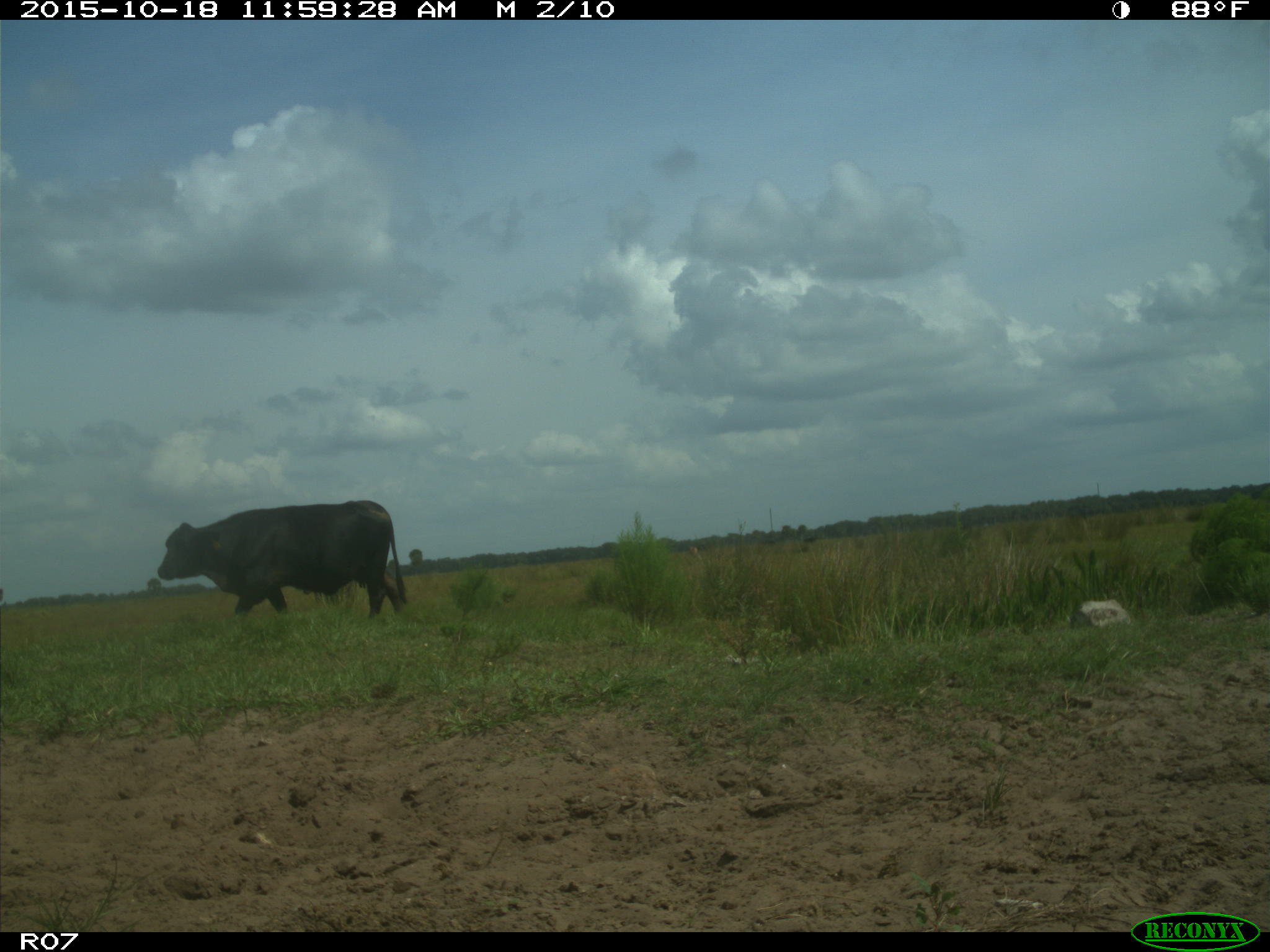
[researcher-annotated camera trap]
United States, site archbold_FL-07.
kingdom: Animalia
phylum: Chordata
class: Mammalia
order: Artiodactyla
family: Bovidae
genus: Bos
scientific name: Bos taurus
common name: domestic cow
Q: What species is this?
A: Bos taurus (domestic cow).